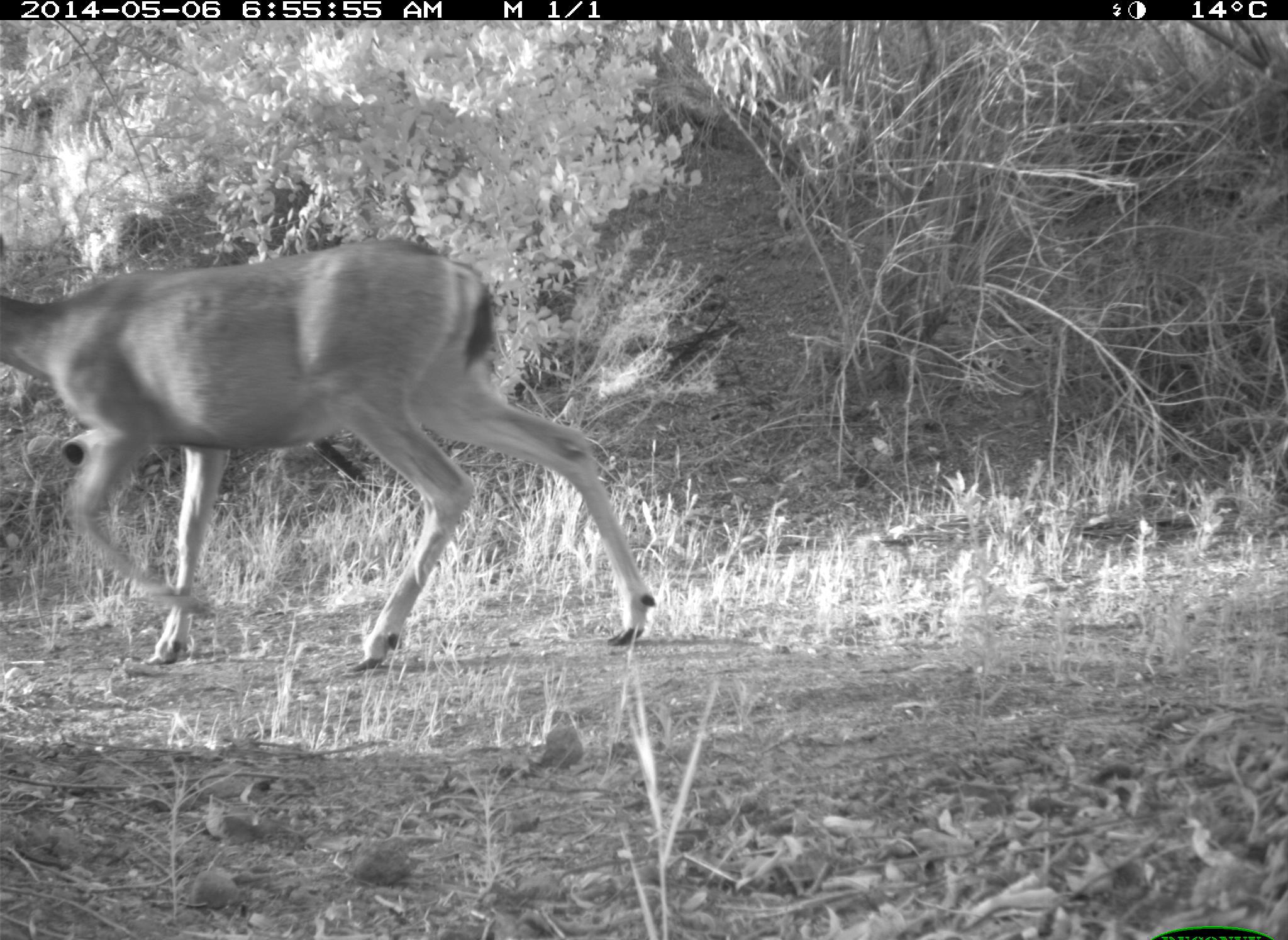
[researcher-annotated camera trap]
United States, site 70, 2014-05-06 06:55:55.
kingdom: Animalia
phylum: Chordata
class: Mammalia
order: Artiodactyla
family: Cervidae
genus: Odocoileus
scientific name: Odocoileus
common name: deer